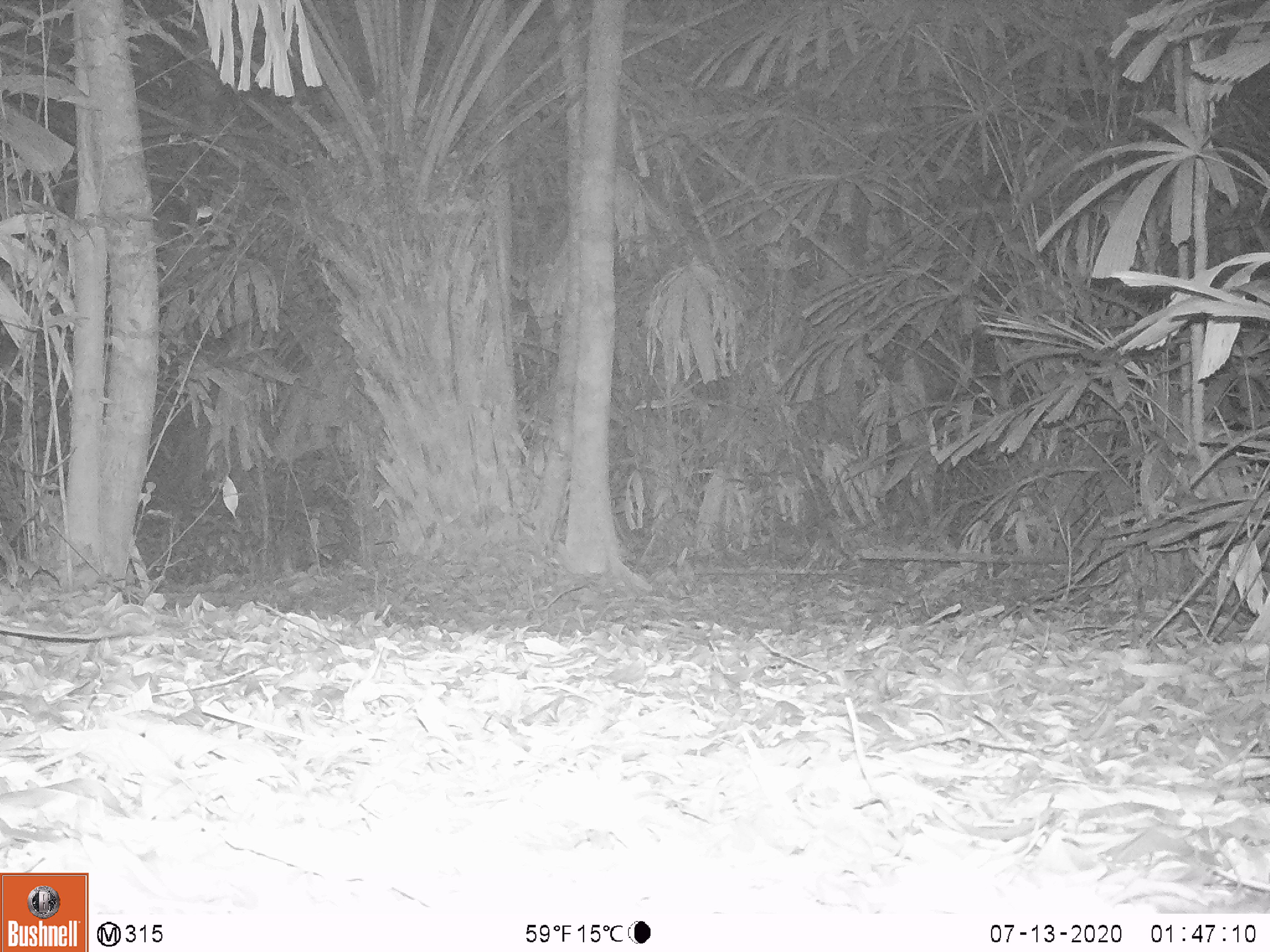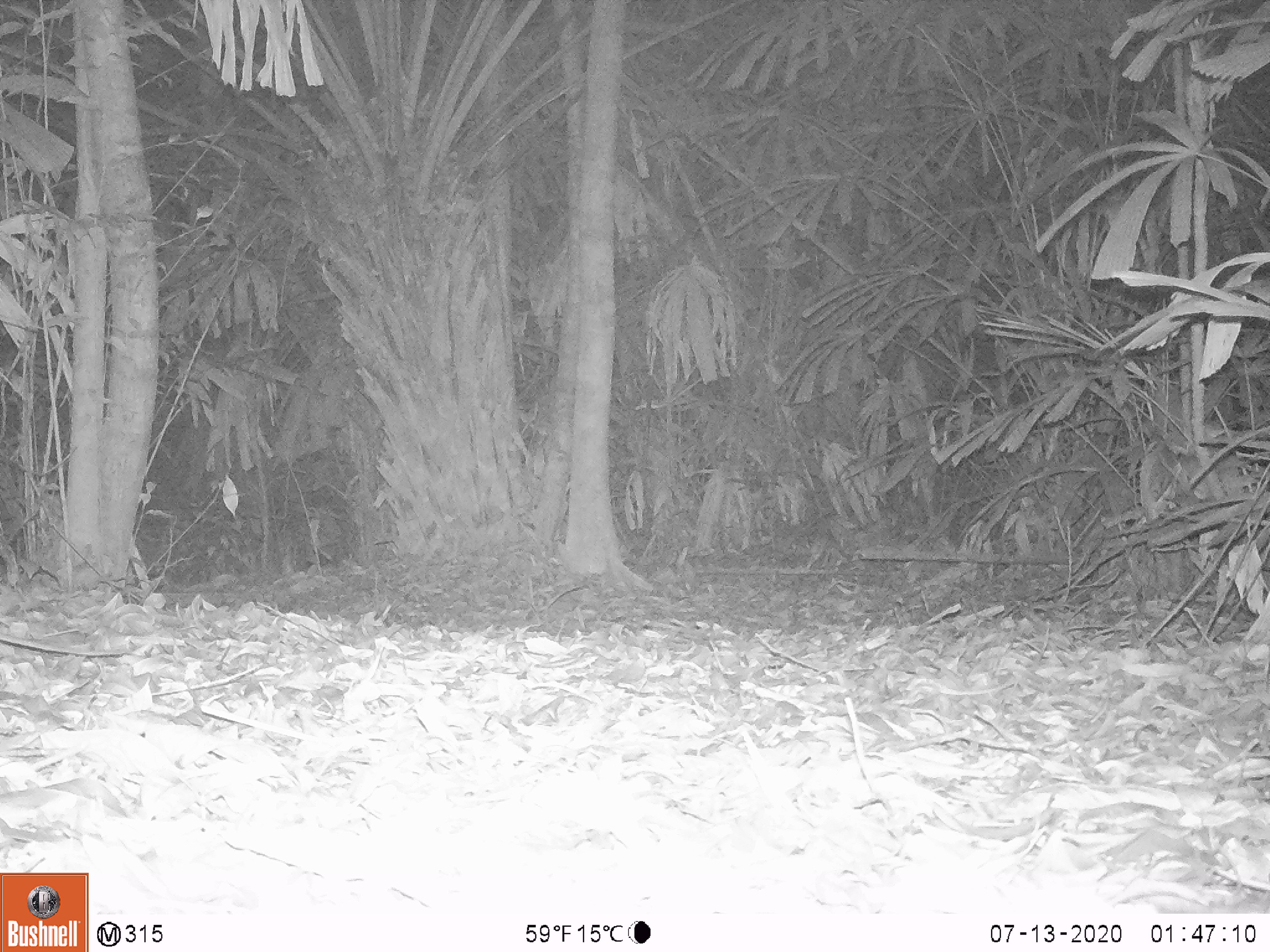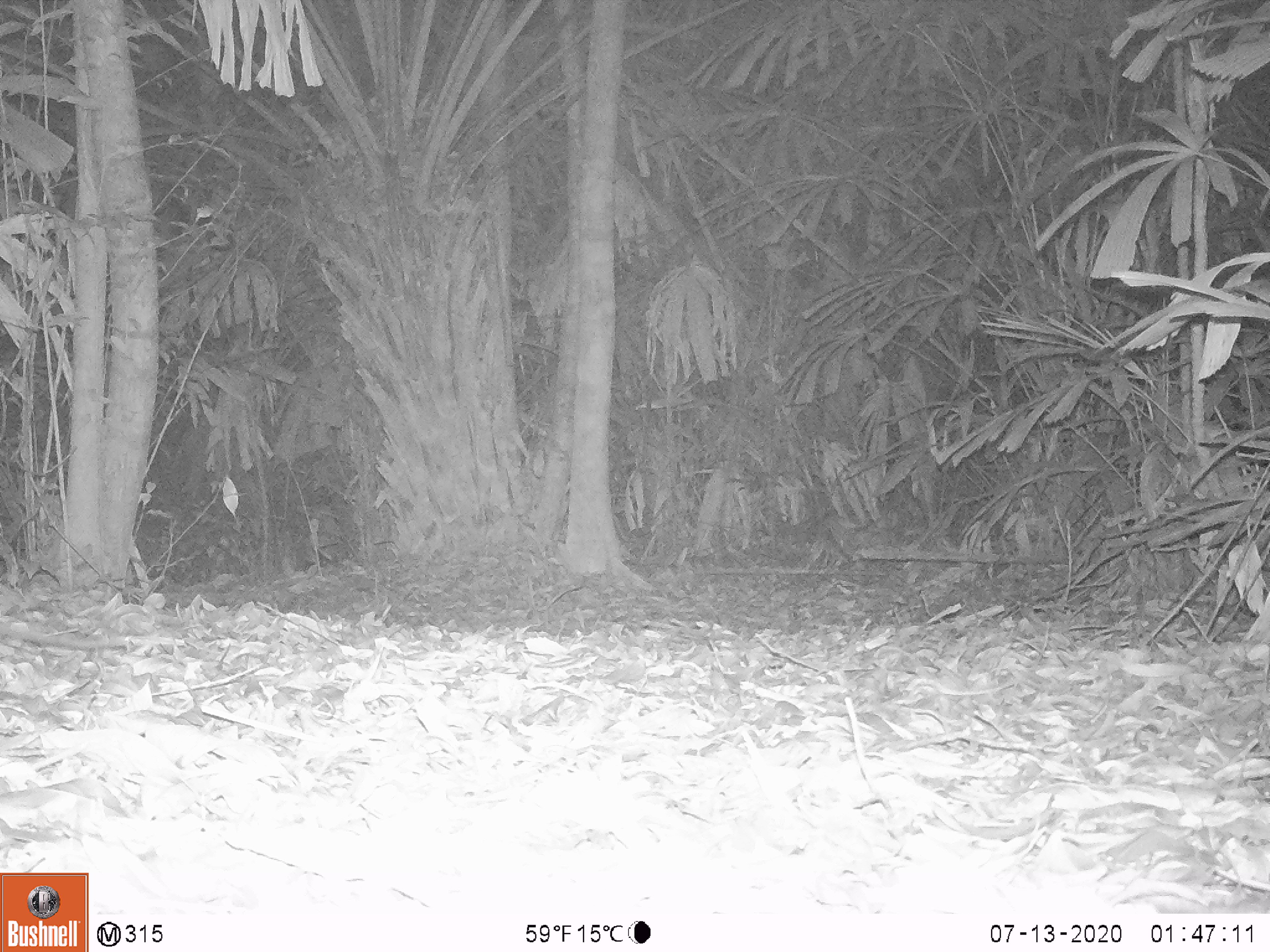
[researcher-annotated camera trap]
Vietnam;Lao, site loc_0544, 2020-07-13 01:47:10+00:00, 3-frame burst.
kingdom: Animalia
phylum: Chordata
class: Mammalia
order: Rodentia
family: Muridae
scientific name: Muridae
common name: old-world mice and rats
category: unidentified murid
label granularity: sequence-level